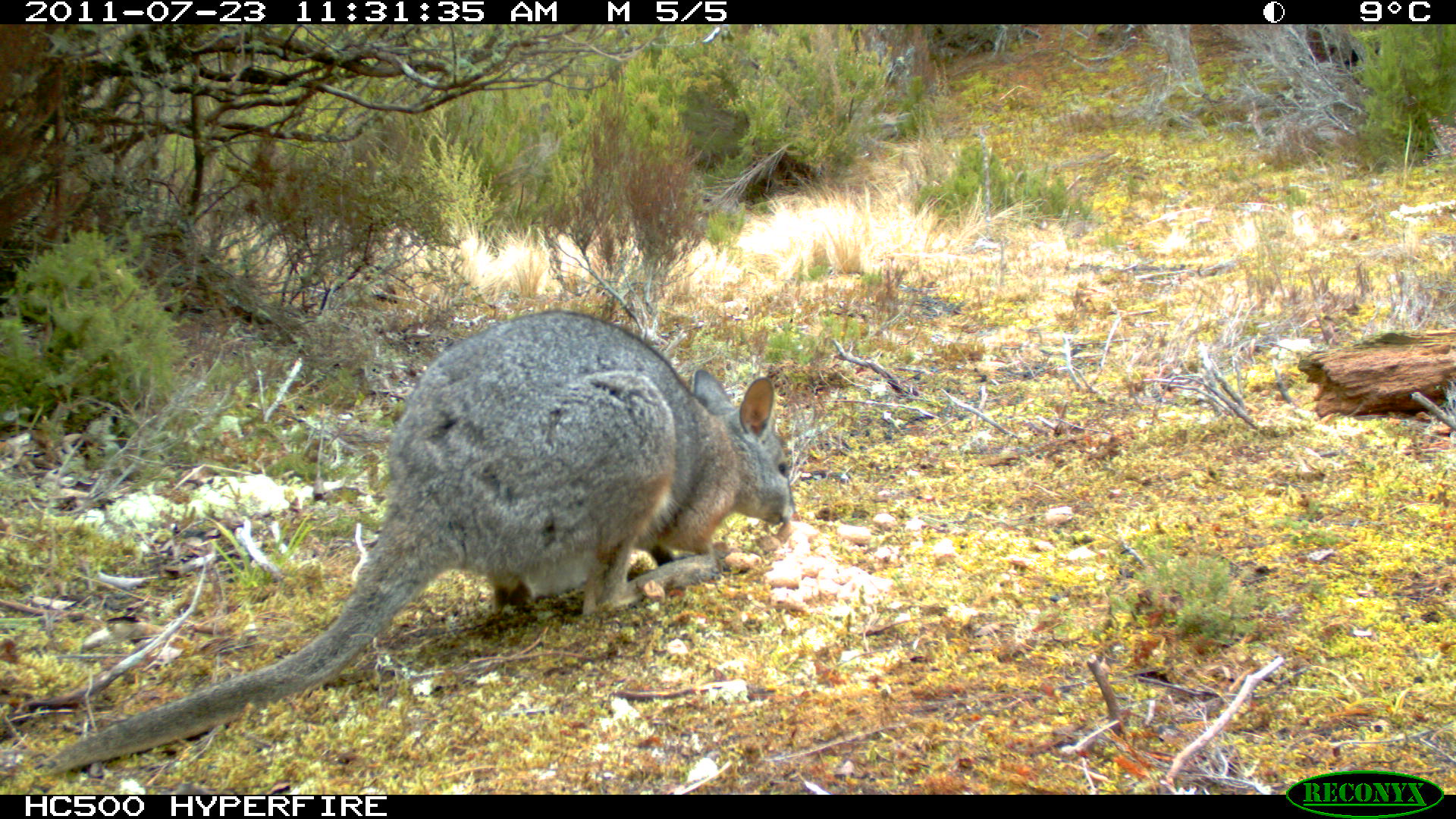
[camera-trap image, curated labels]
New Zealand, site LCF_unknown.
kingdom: Animalia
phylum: Chordata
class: Mammalia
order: Diprotodontia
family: Macropodidae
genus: Notamacropus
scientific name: Notamacropus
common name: wallaby